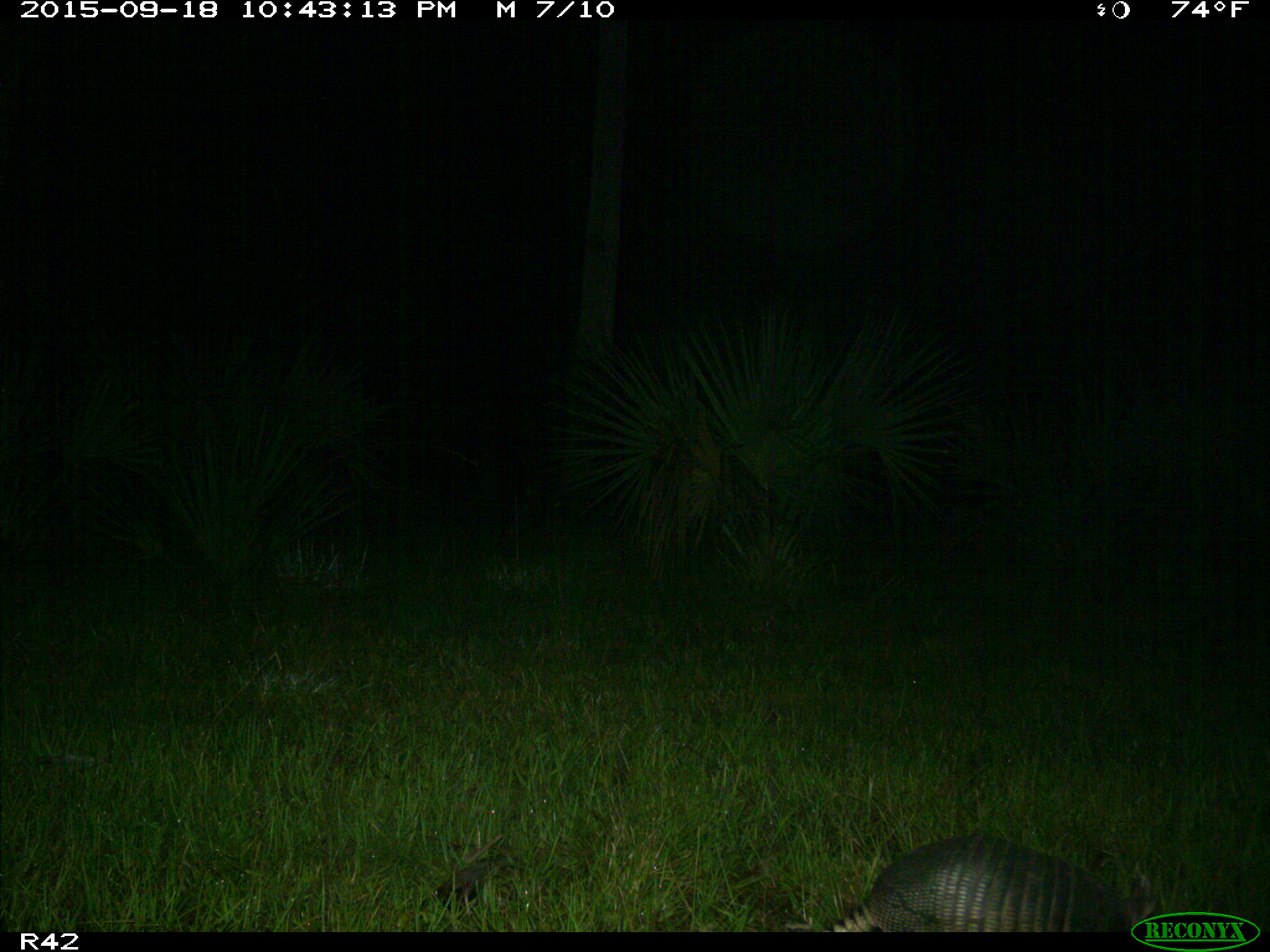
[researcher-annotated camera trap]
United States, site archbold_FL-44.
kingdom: Animalia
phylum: Chordata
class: Mammalia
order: Cingulata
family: Dasypodidae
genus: Dasypus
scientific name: Dasypus novemcinctus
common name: nine-banded armadillo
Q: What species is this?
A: Dasypus novemcinctus (nine-banded armadillo).